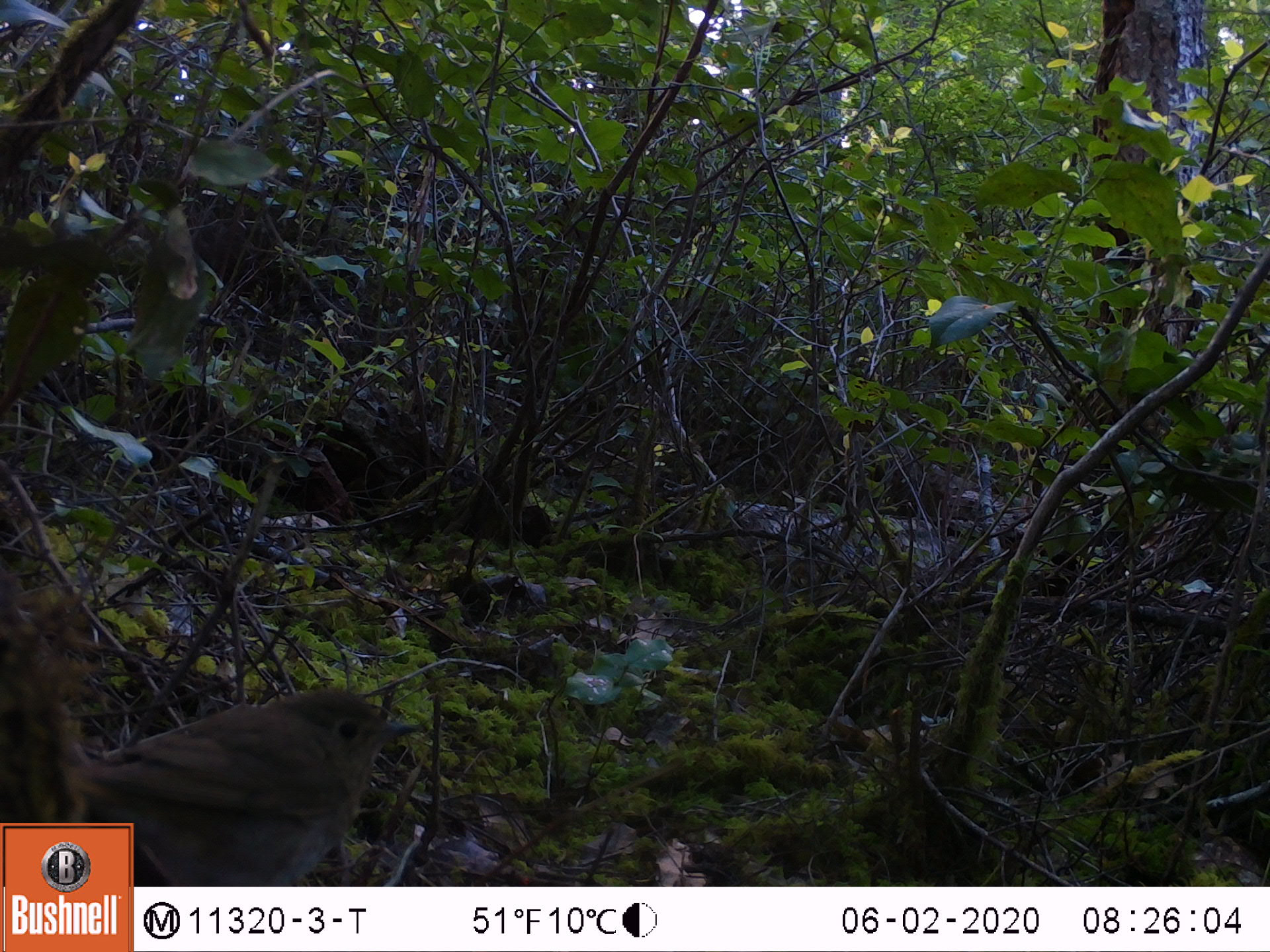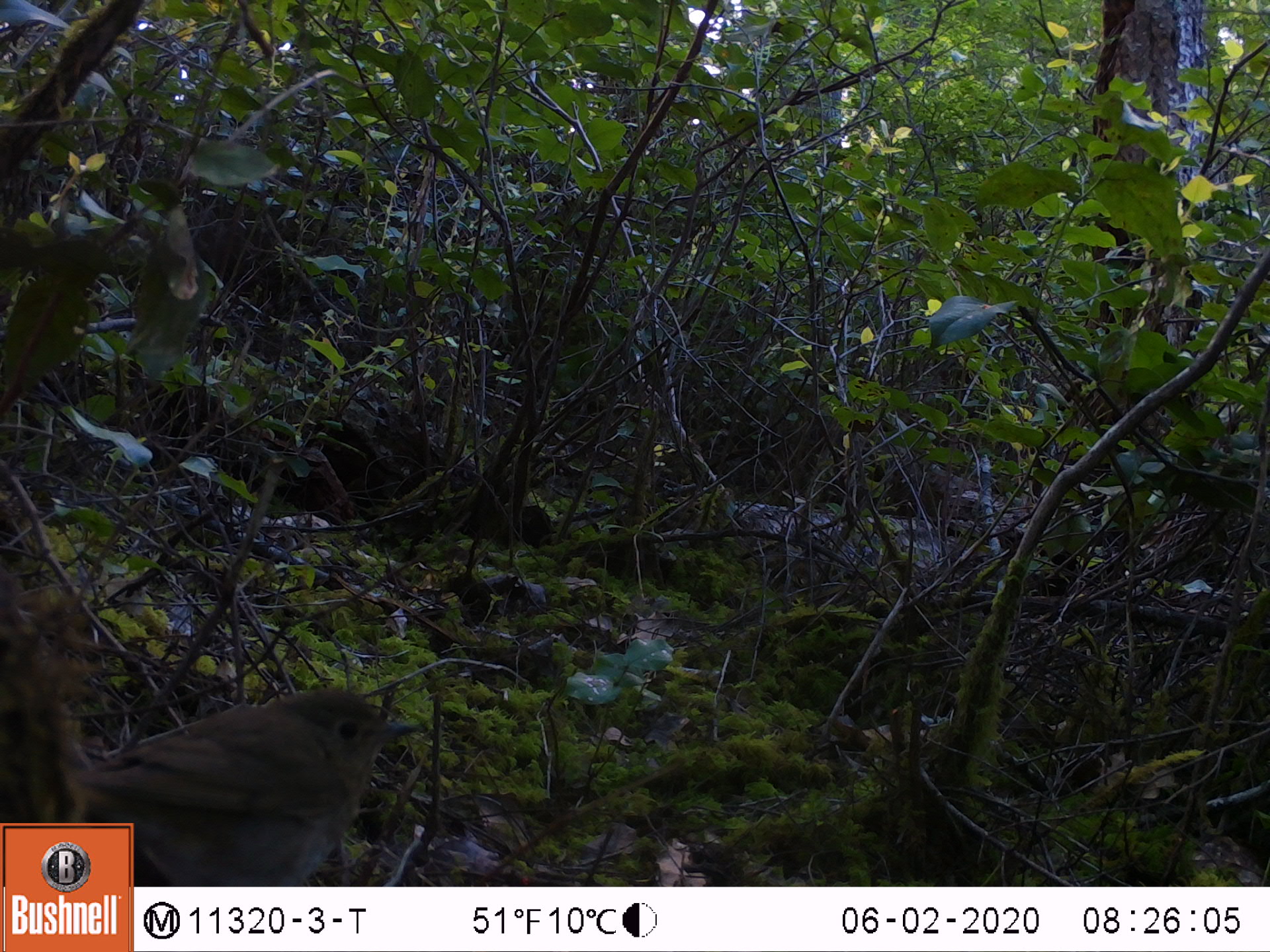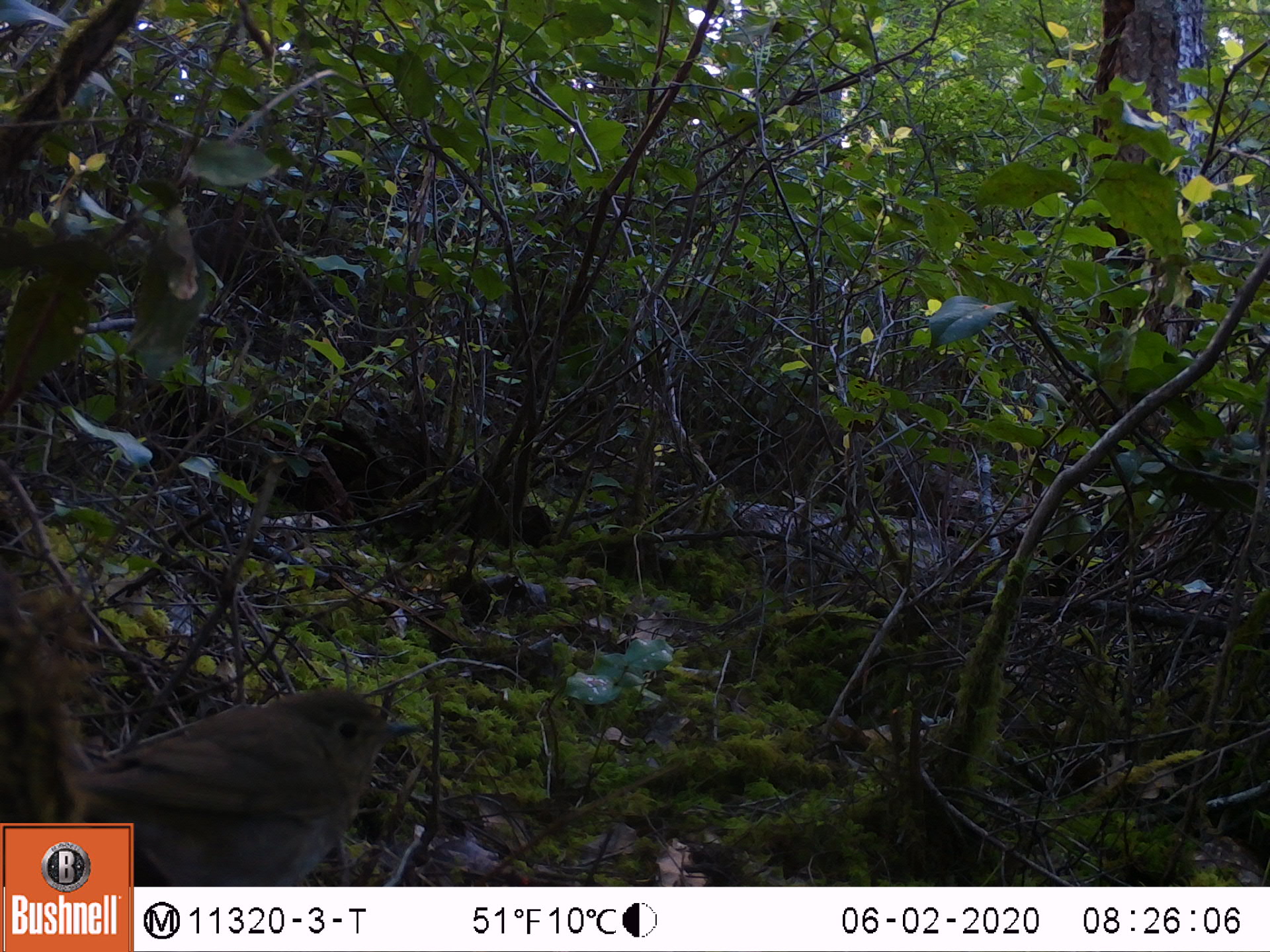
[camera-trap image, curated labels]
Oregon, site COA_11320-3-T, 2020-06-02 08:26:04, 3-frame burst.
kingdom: Animalia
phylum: Chordata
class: Aves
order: Passeriformes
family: Turdidae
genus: Catharus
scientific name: Catharus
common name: brown thrushes and nightingale-thrushes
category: catharus species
Catharus species (brown thrushes and nightingale-thrushes) (Catharus).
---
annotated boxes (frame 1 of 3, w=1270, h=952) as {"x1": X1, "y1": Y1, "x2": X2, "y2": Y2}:
catharus species: {"x1": 136, "y1": 688, "x2": 426, "y2": 883}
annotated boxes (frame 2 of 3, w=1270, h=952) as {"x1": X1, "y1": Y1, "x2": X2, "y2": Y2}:
catharus species: {"x1": 137, "y1": 688, "x2": 420, "y2": 883}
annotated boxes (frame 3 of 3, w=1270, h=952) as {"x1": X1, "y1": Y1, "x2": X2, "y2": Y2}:
catharus species: {"x1": 136, "y1": 686, "x2": 407, "y2": 883}